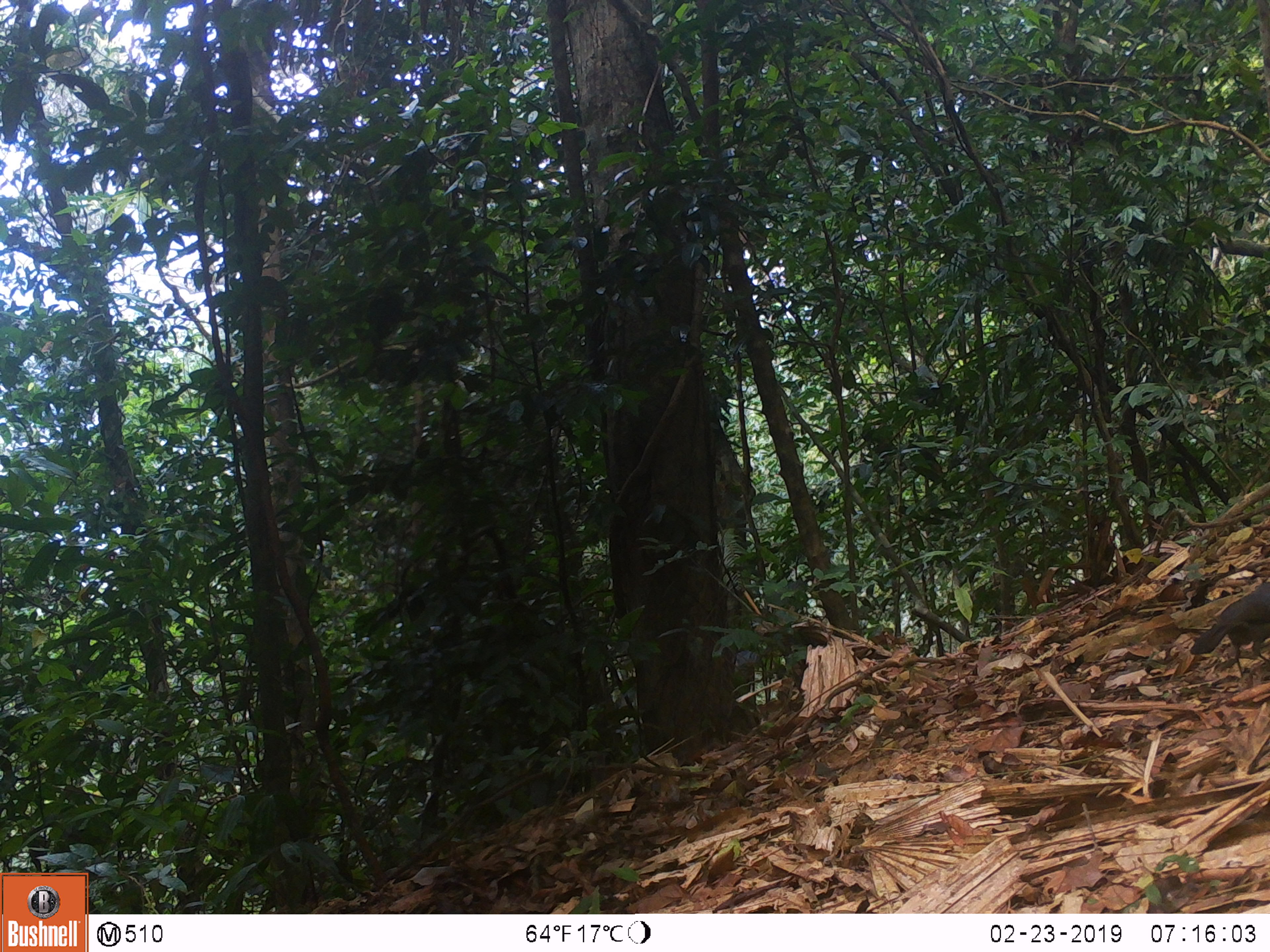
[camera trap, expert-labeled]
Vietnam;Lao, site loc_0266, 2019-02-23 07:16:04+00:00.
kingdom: Animalia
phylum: Chordata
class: Aves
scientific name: Aves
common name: bird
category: unidentified bird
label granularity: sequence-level